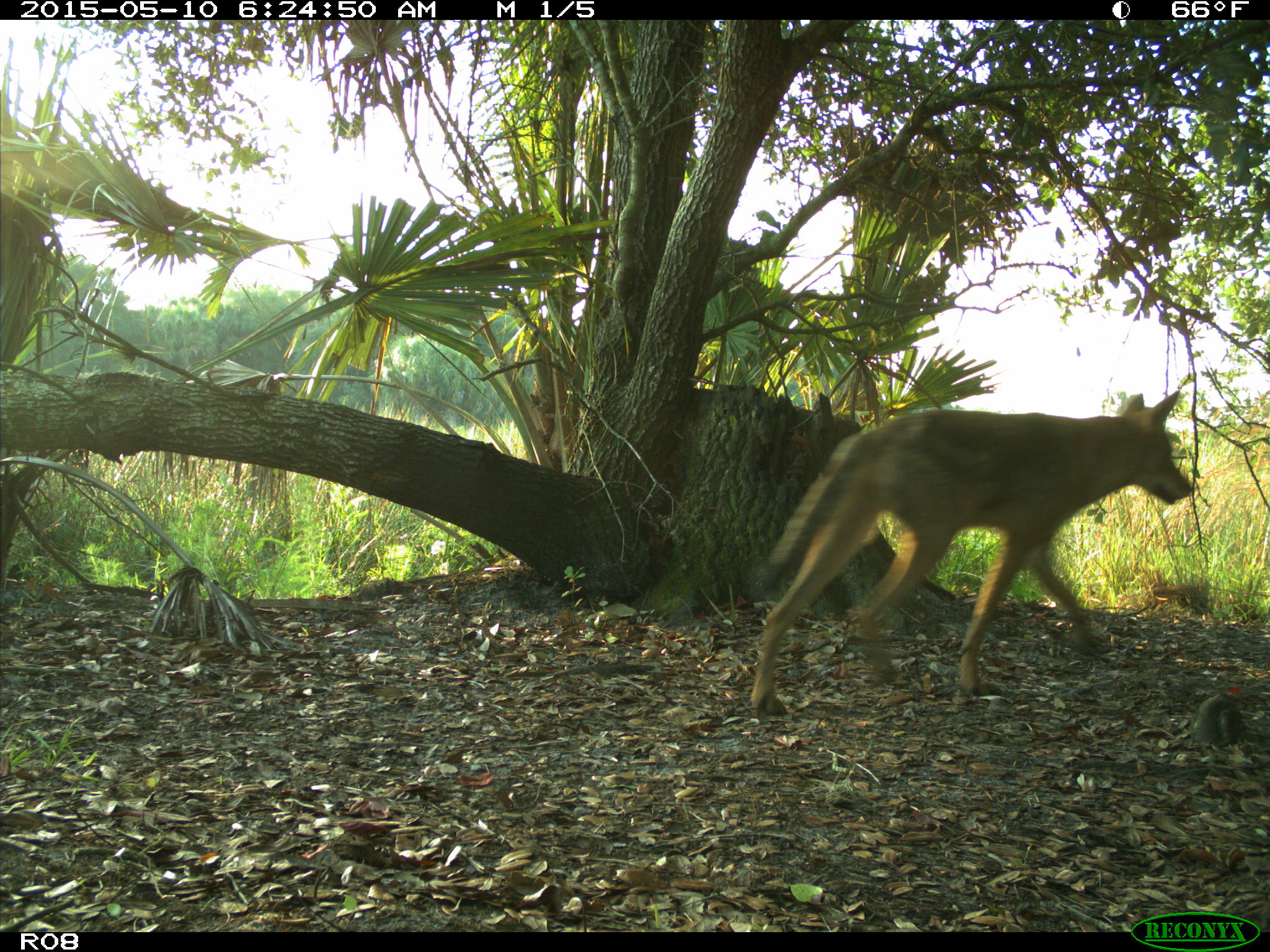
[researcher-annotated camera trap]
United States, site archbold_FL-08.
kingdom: Animalia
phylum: Chordata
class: Mammalia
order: Carnivora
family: Canidae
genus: Canis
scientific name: Canis latrans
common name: coyote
Canis latrans (coyote).